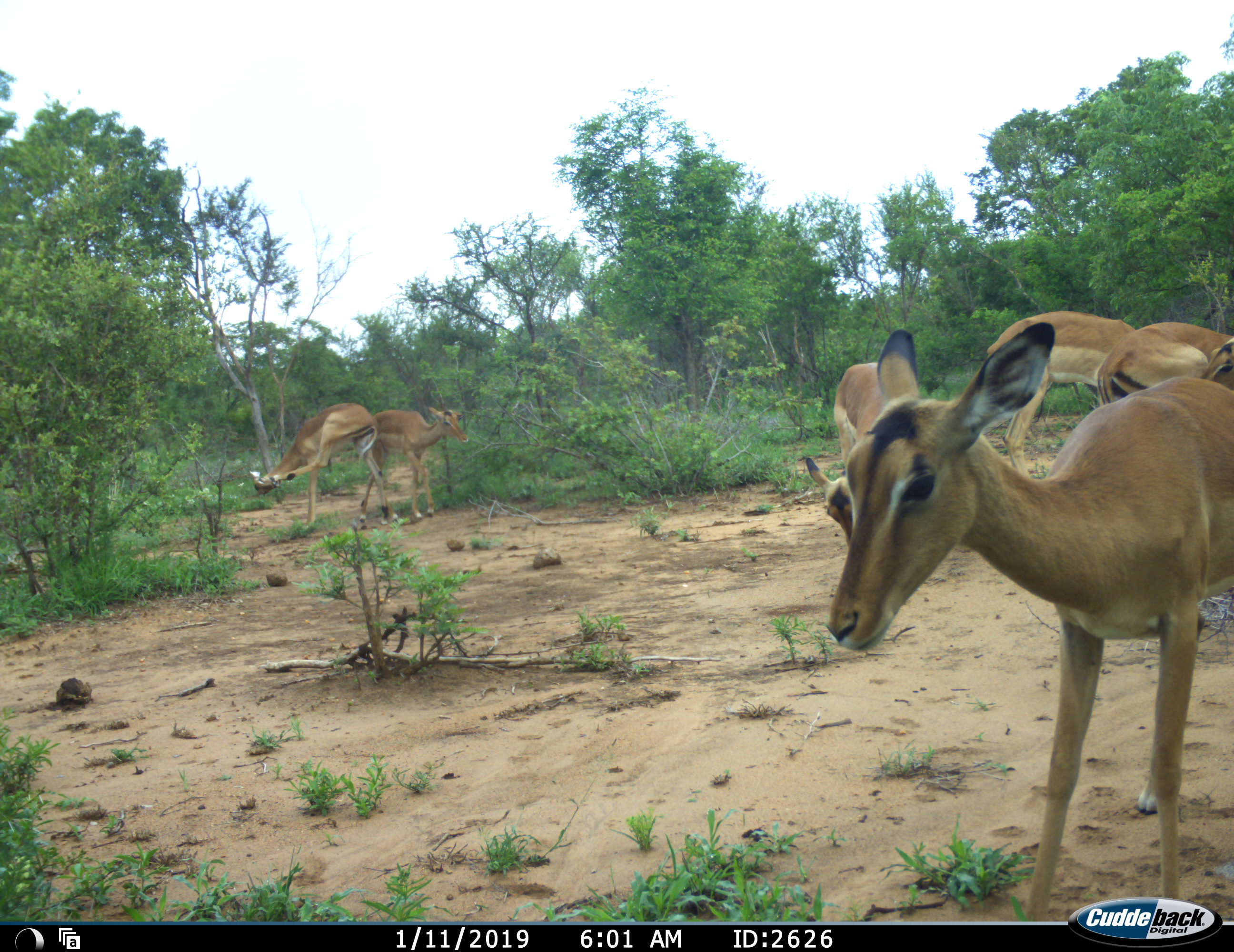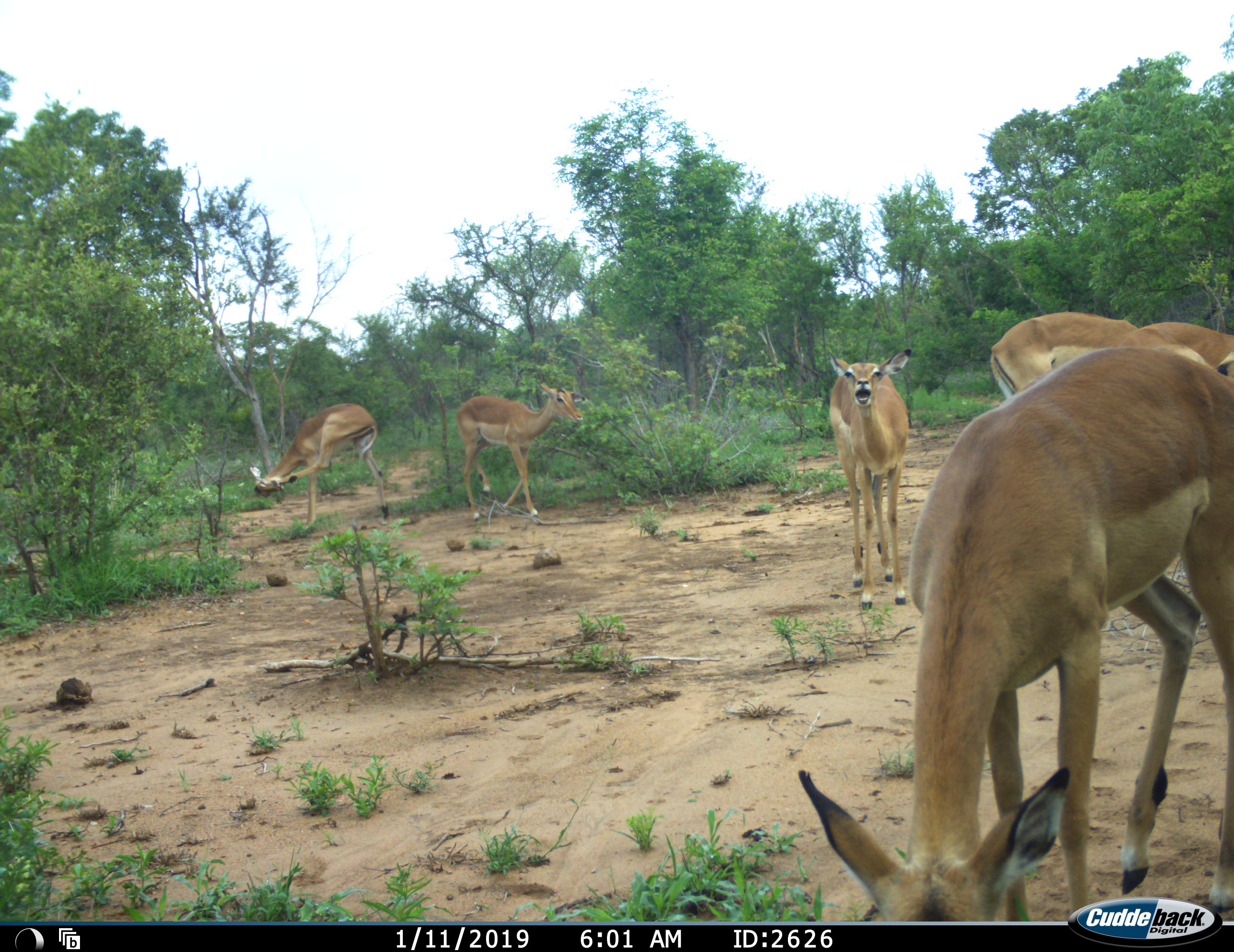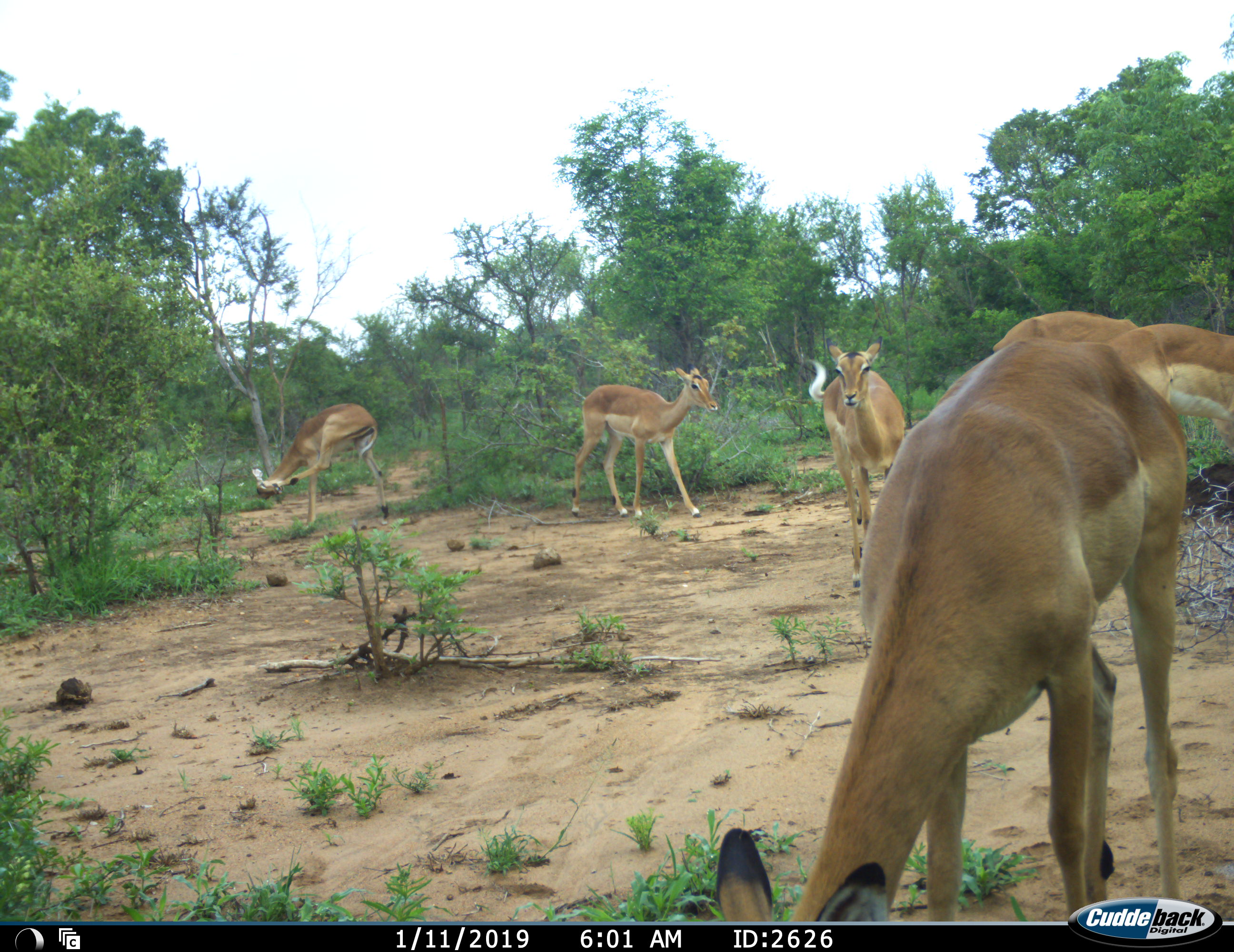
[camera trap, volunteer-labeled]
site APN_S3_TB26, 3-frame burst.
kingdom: Animalia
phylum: Chordata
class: Mammalia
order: Artiodactyla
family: Bovidae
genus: Aepyceros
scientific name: Aepyceros melampus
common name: impala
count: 6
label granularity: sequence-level